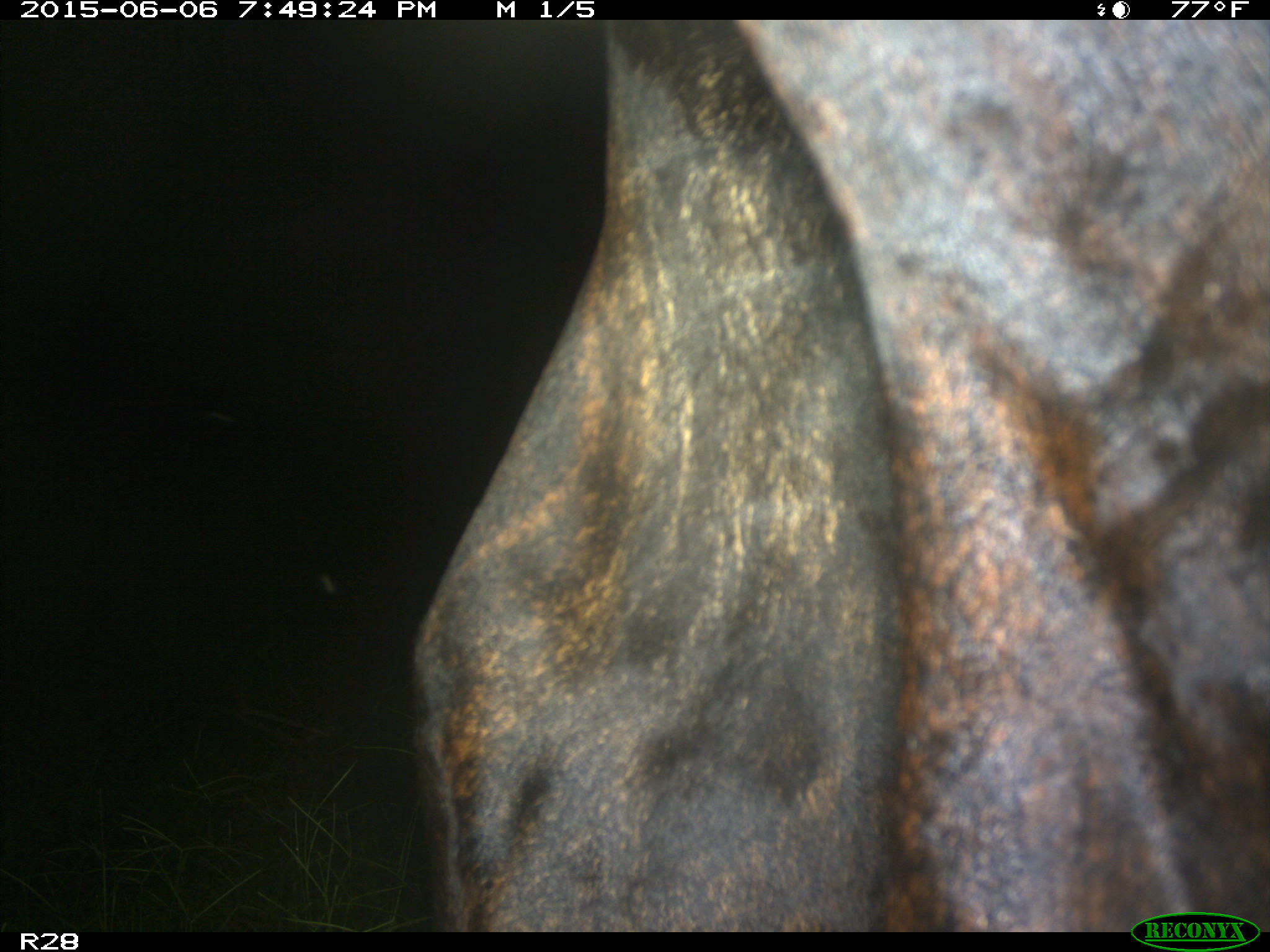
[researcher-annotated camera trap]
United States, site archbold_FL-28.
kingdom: Animalia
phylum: Chordata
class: Mammalia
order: Artiodactyla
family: Bovidae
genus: Bos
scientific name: Bos taurus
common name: domestic cow